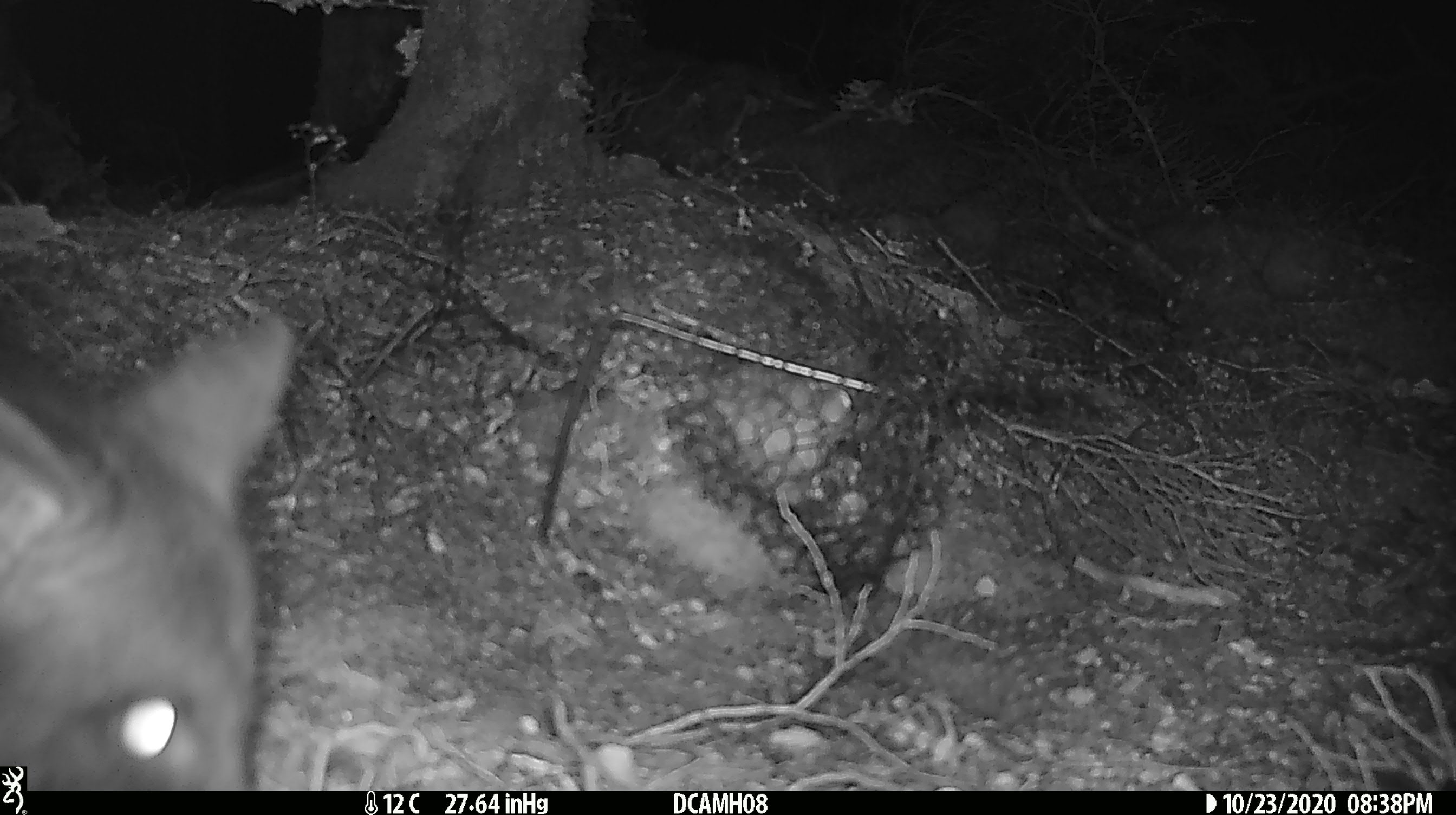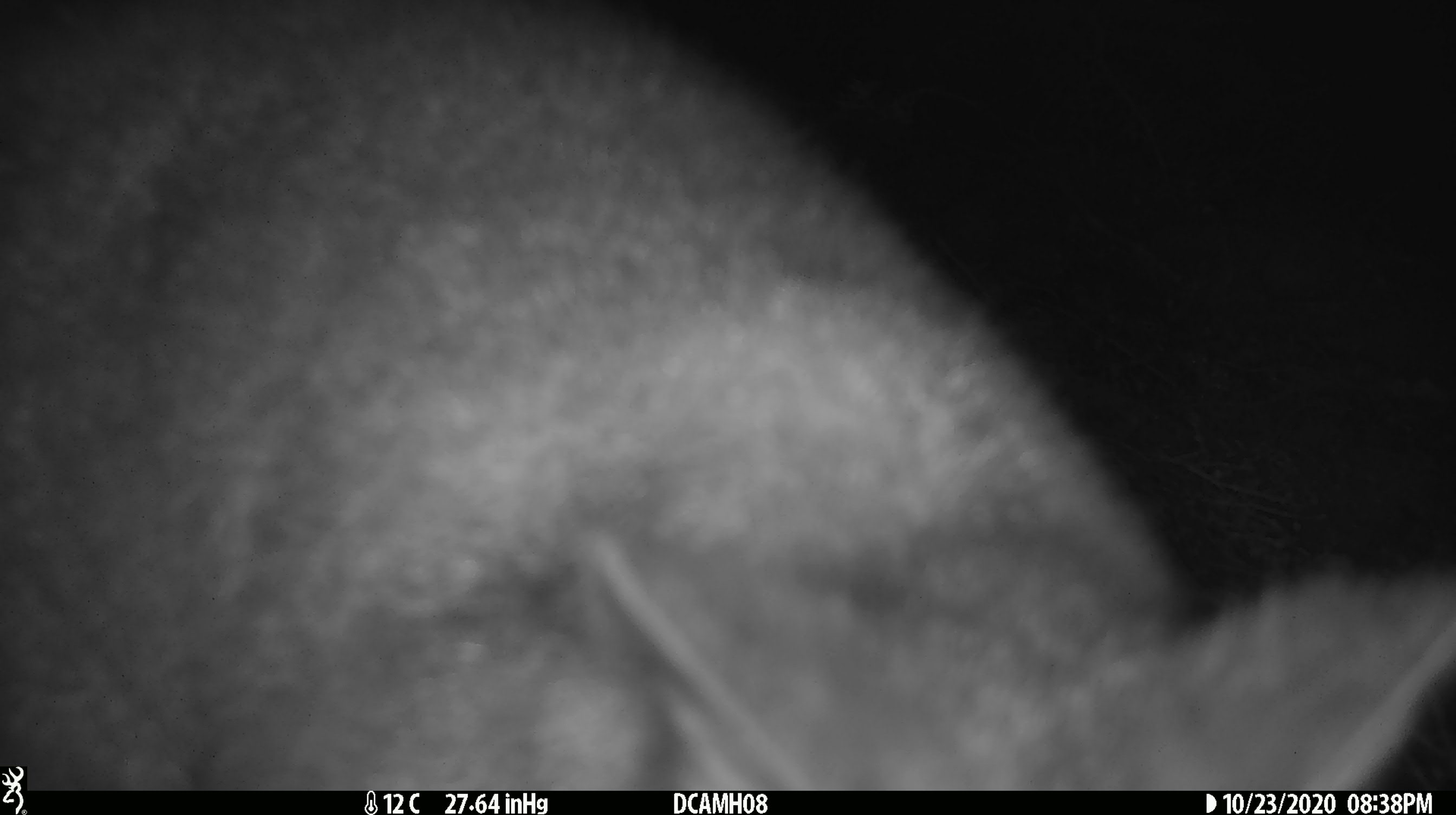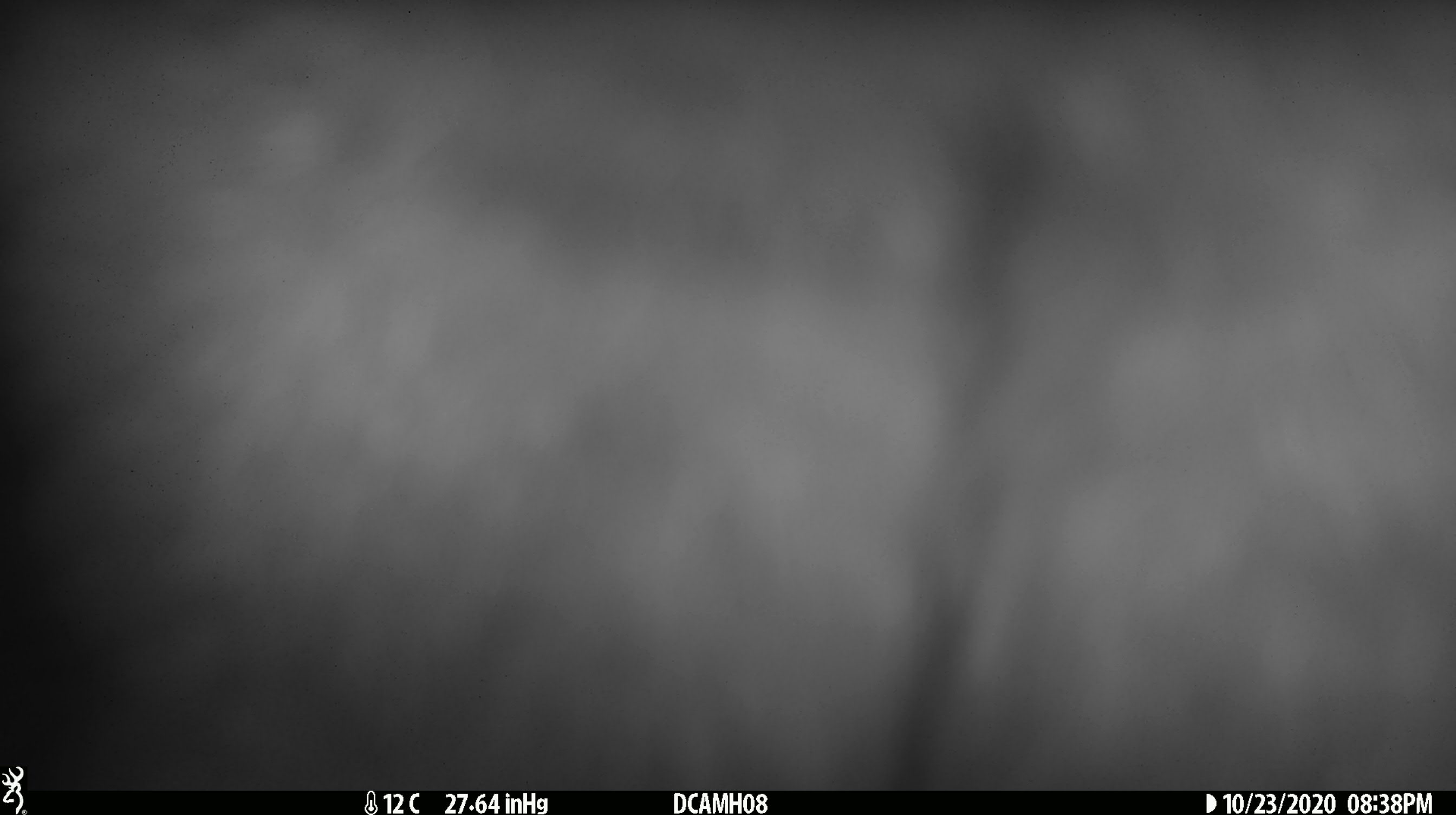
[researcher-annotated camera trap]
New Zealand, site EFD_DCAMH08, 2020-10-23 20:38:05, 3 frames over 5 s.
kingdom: Animalia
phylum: Chordata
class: Mammalia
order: Diprotodontia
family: Phalangeridae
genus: Trichosurus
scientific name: Trichosurus vulpecula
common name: common brushtail possum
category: possum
Possum (common brushtail possum) (Trichosurus vulpecula).